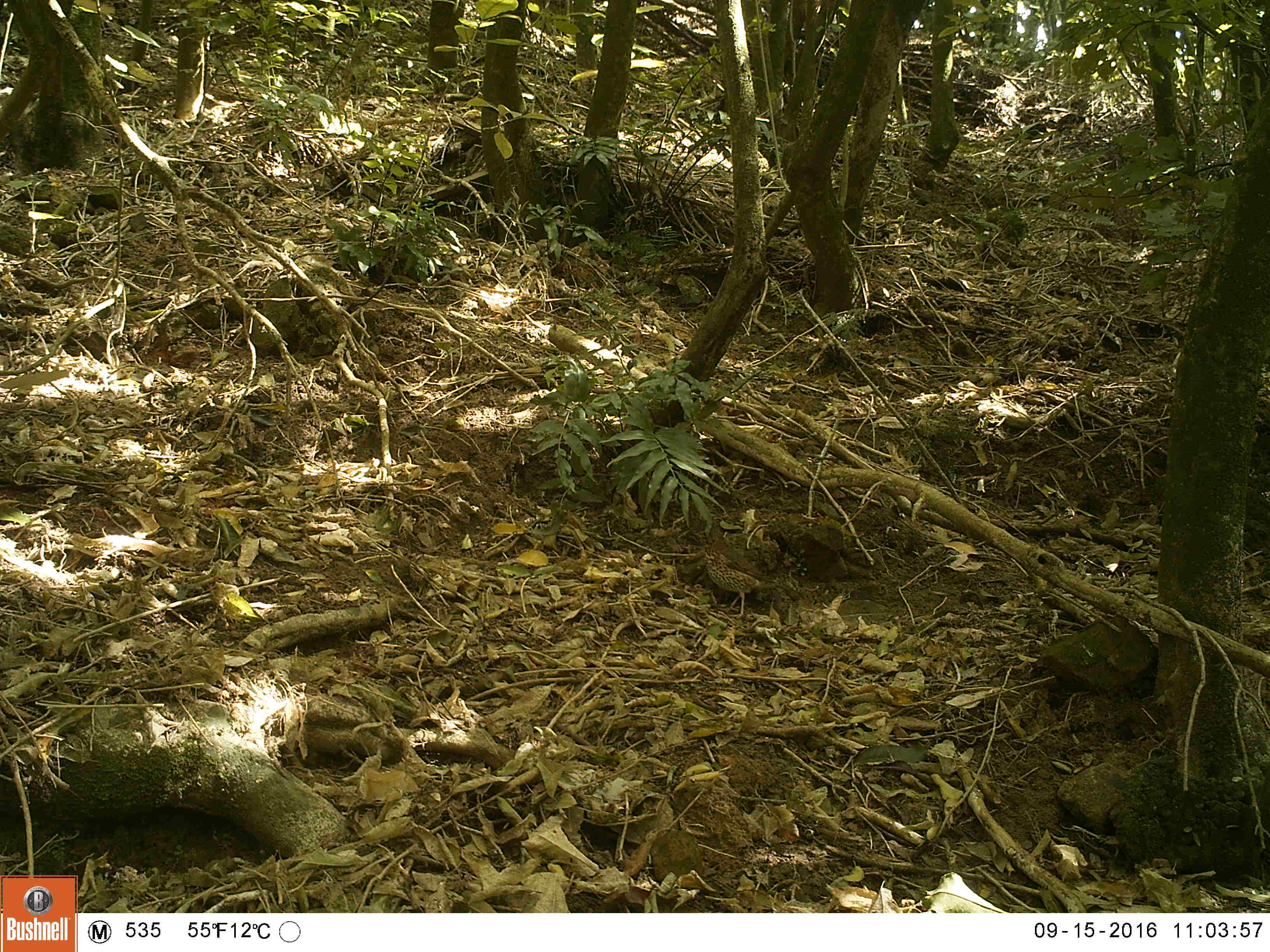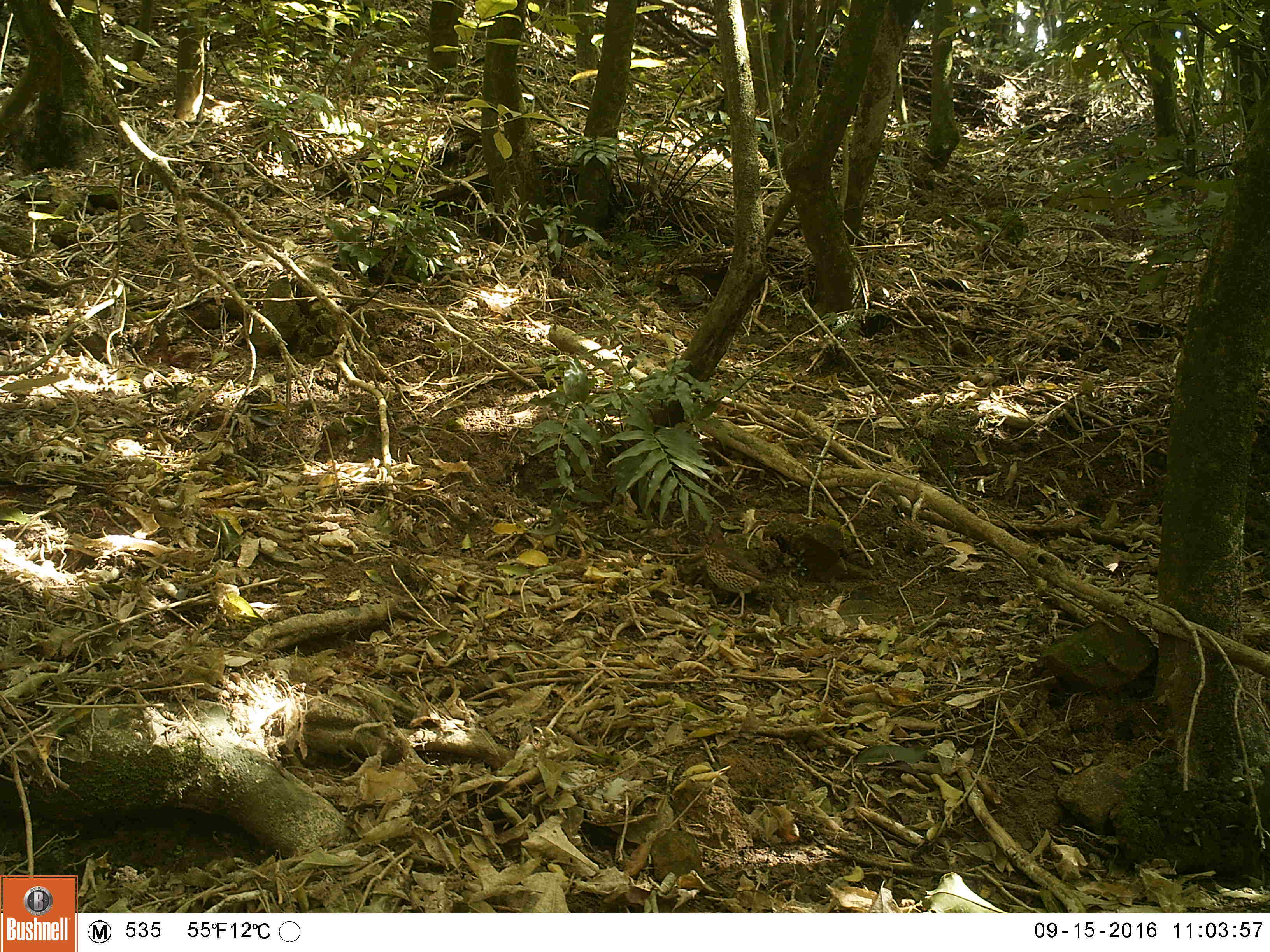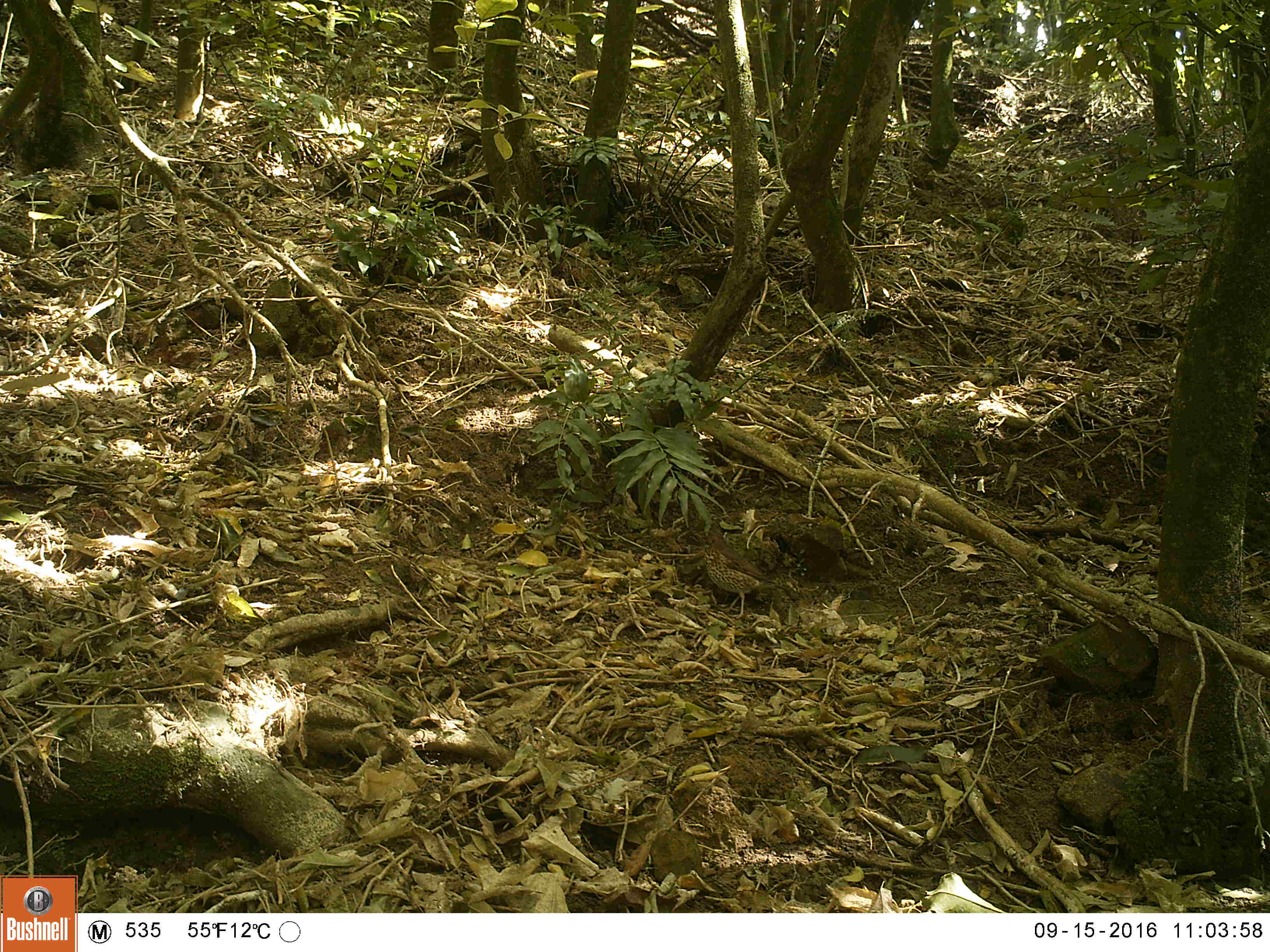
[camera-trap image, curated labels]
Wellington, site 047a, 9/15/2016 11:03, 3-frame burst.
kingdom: Animalia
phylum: Chordata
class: Aves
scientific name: Aves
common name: bird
Bird (Aves).